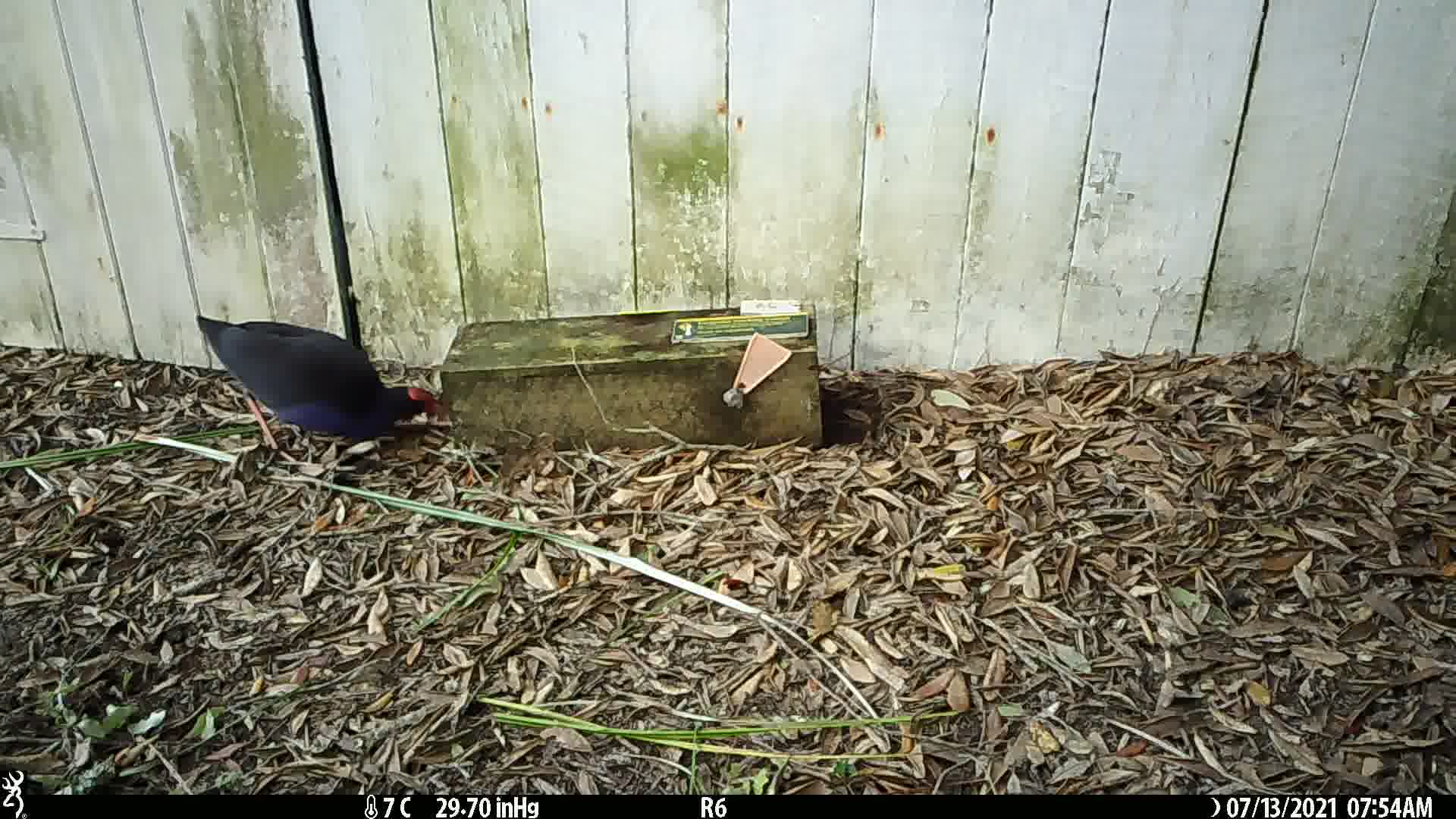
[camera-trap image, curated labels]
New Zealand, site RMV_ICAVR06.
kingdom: Animalia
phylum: Chordata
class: Aves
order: Gruiformes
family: Rallidae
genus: Porphyrio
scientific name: Porphyrio melanotus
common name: australasian swamphen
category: pukeko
Pukeko (australasian swamphen) (Porphyrio melanotus).